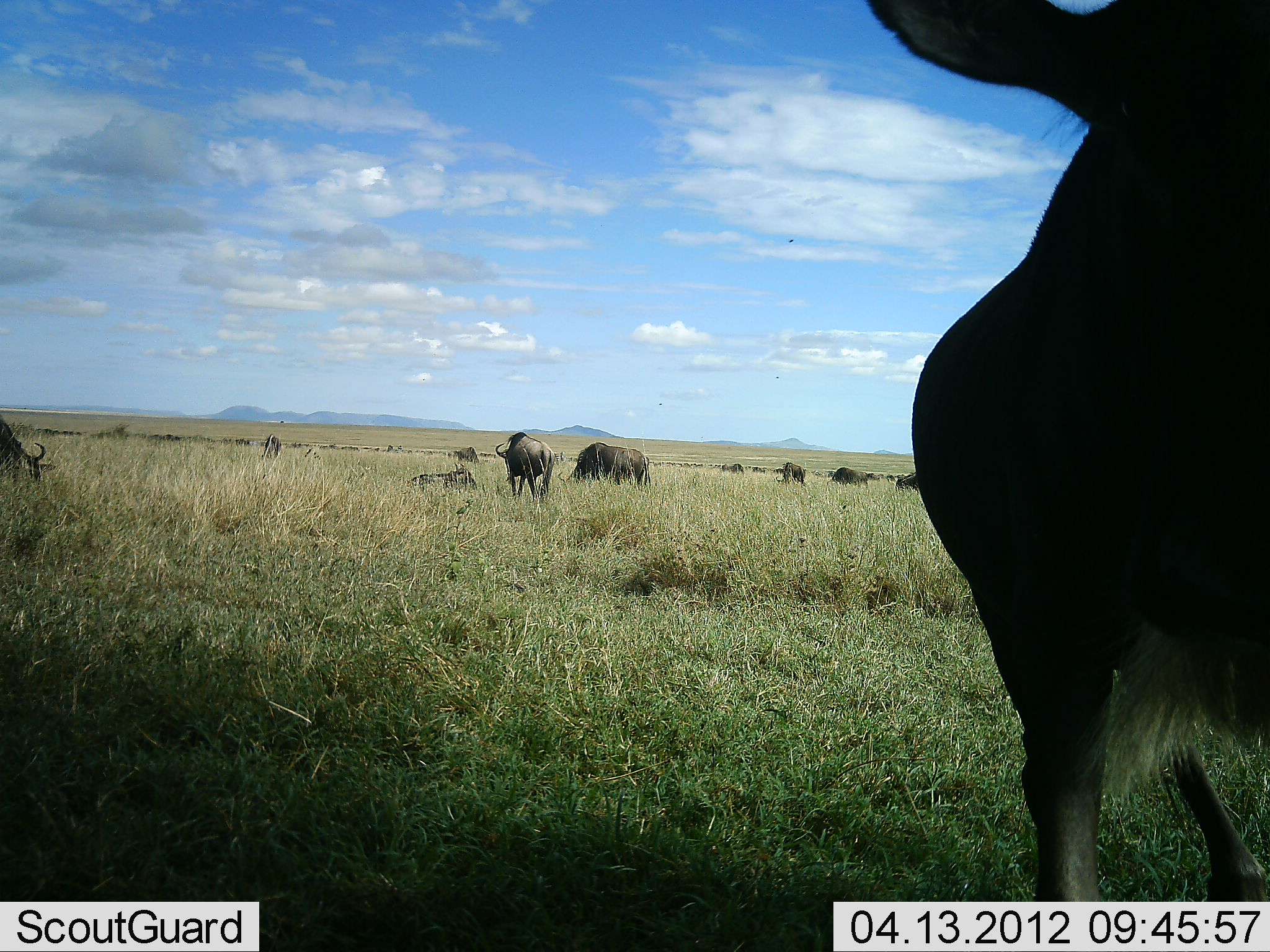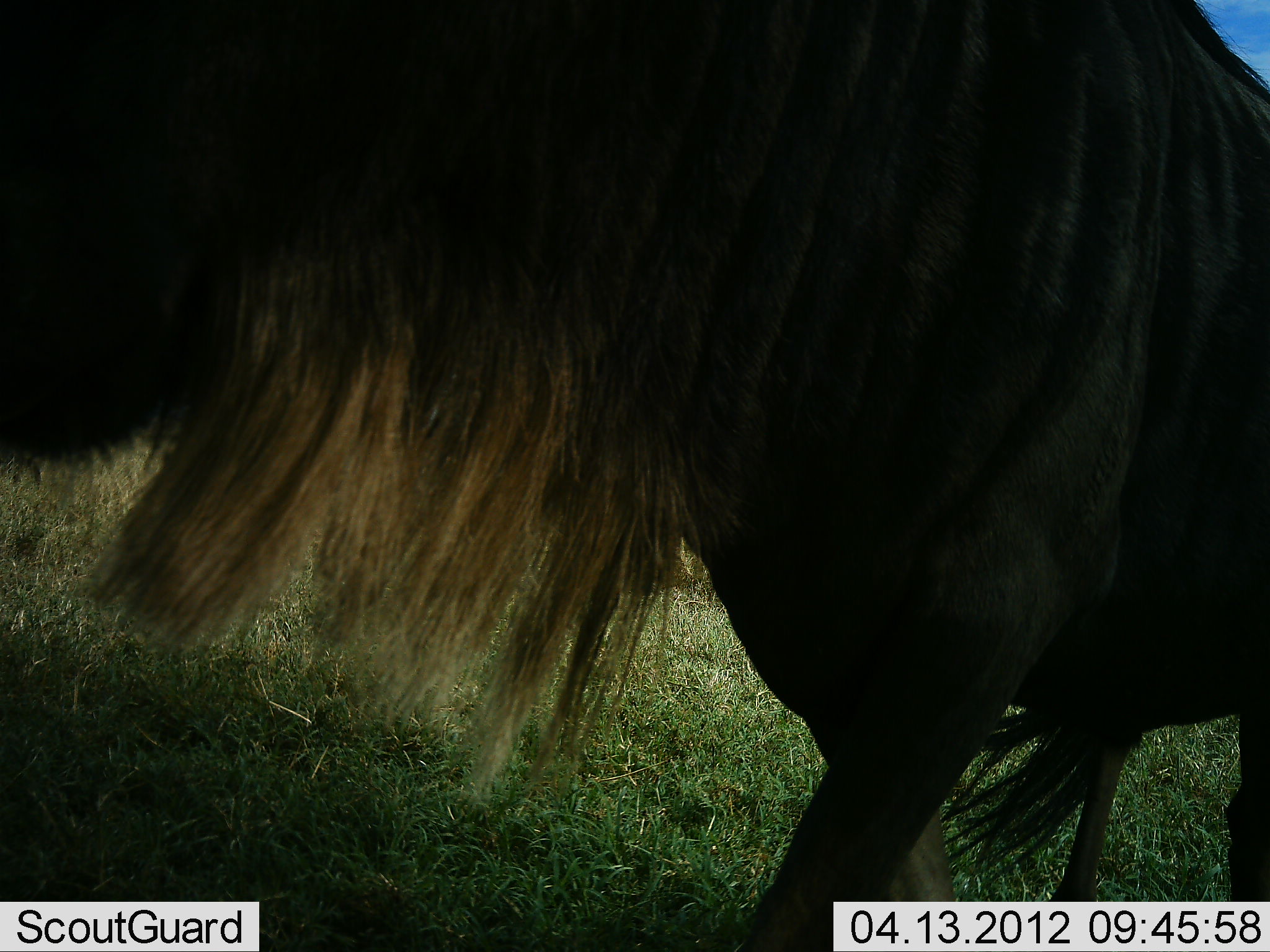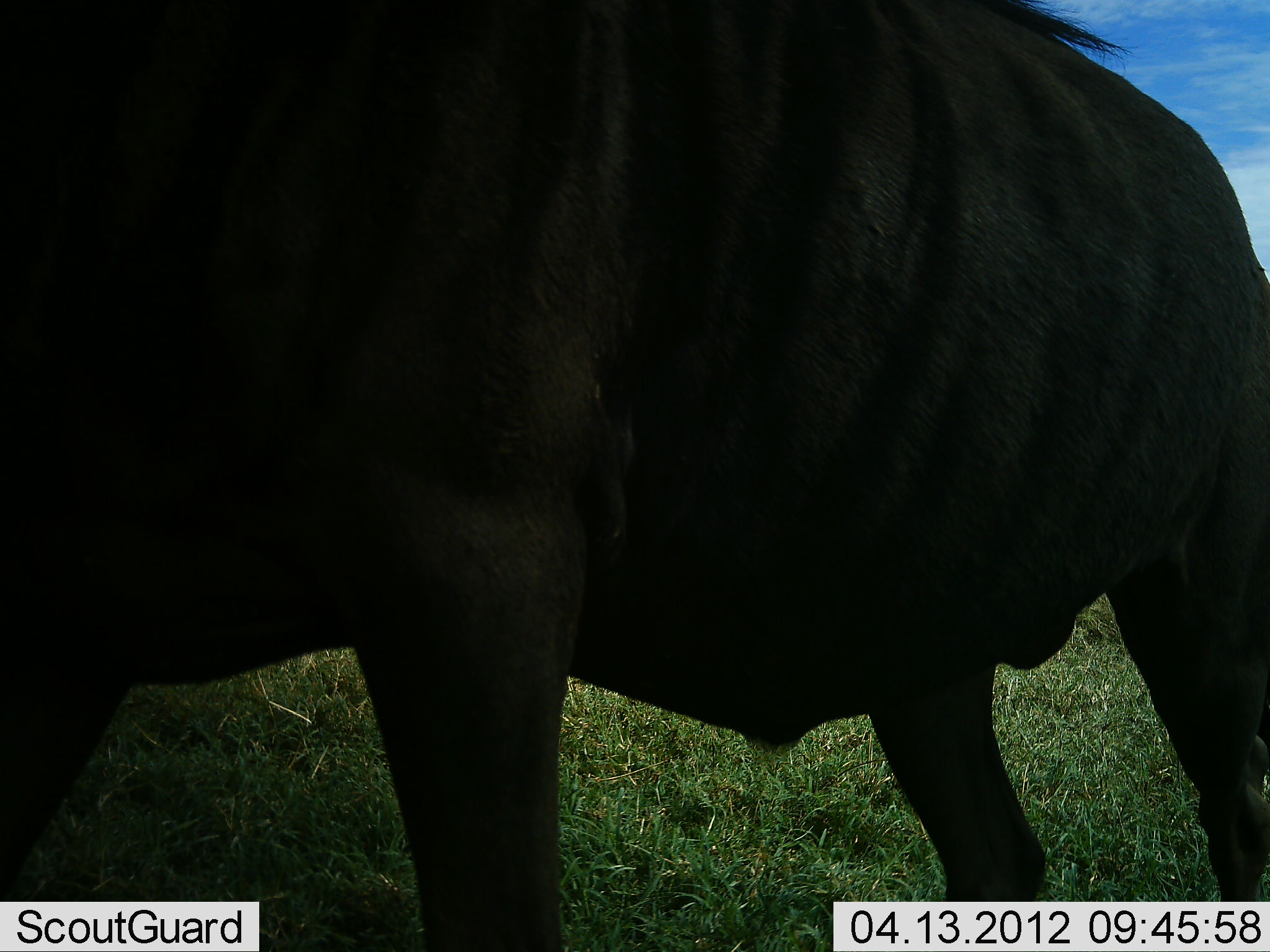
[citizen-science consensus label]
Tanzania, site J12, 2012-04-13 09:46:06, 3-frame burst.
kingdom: Animalia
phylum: Chordata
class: Mammalia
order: Artiodactyla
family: Bovidae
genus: Connochaetes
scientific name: Connochaetes taurinus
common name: blue wildebeest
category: wildebeest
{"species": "wildebeest (blue wildebeest) (Connochaetes taurinus)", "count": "11-50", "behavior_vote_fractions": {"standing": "69%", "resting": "50%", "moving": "69%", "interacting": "0%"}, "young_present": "0%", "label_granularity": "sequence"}